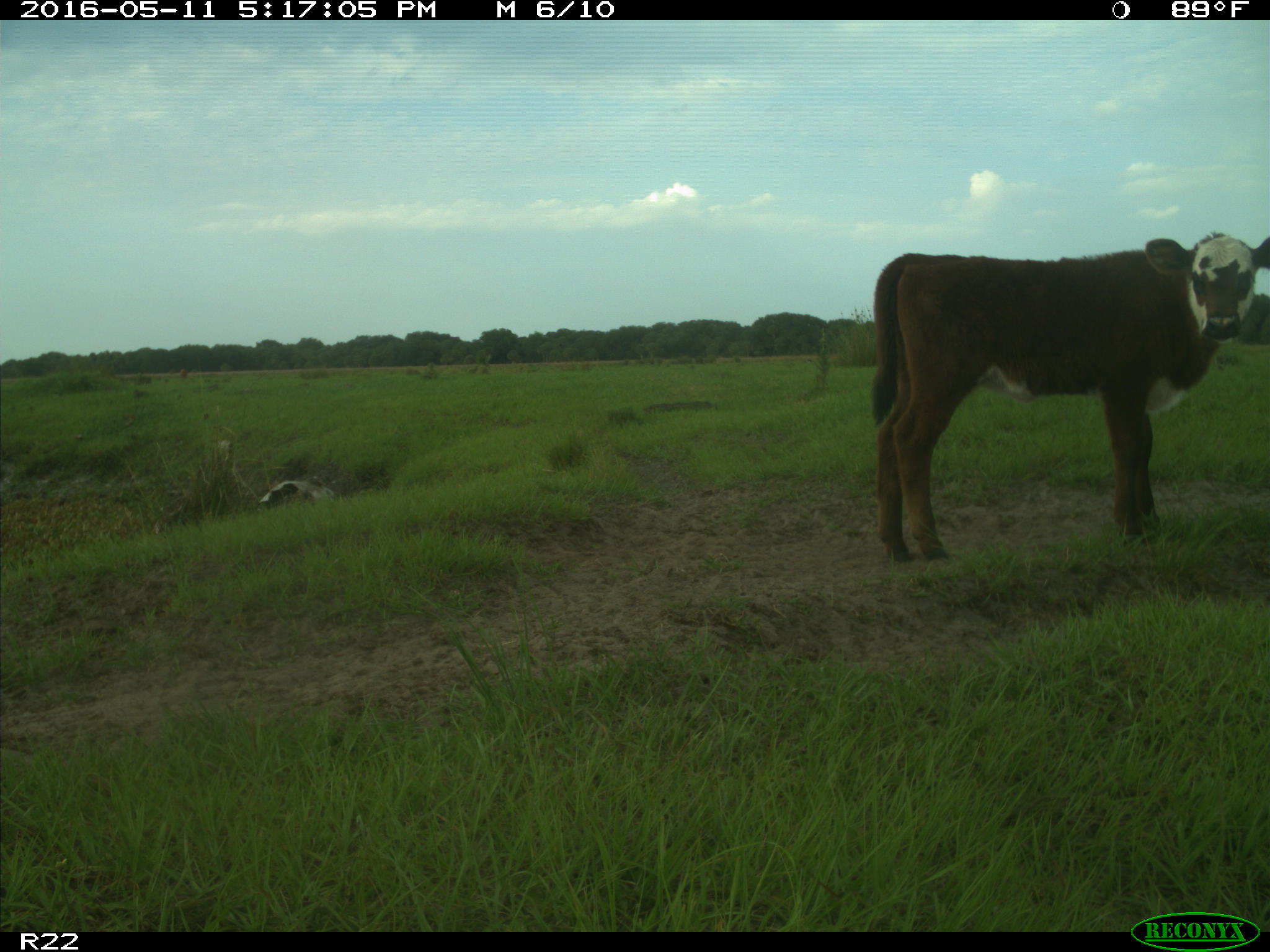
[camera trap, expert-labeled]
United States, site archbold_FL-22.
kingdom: Animalia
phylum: Chordata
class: Mammalia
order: Artiodactyla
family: Bovidae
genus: Bos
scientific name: Bos taurus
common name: domestic cow